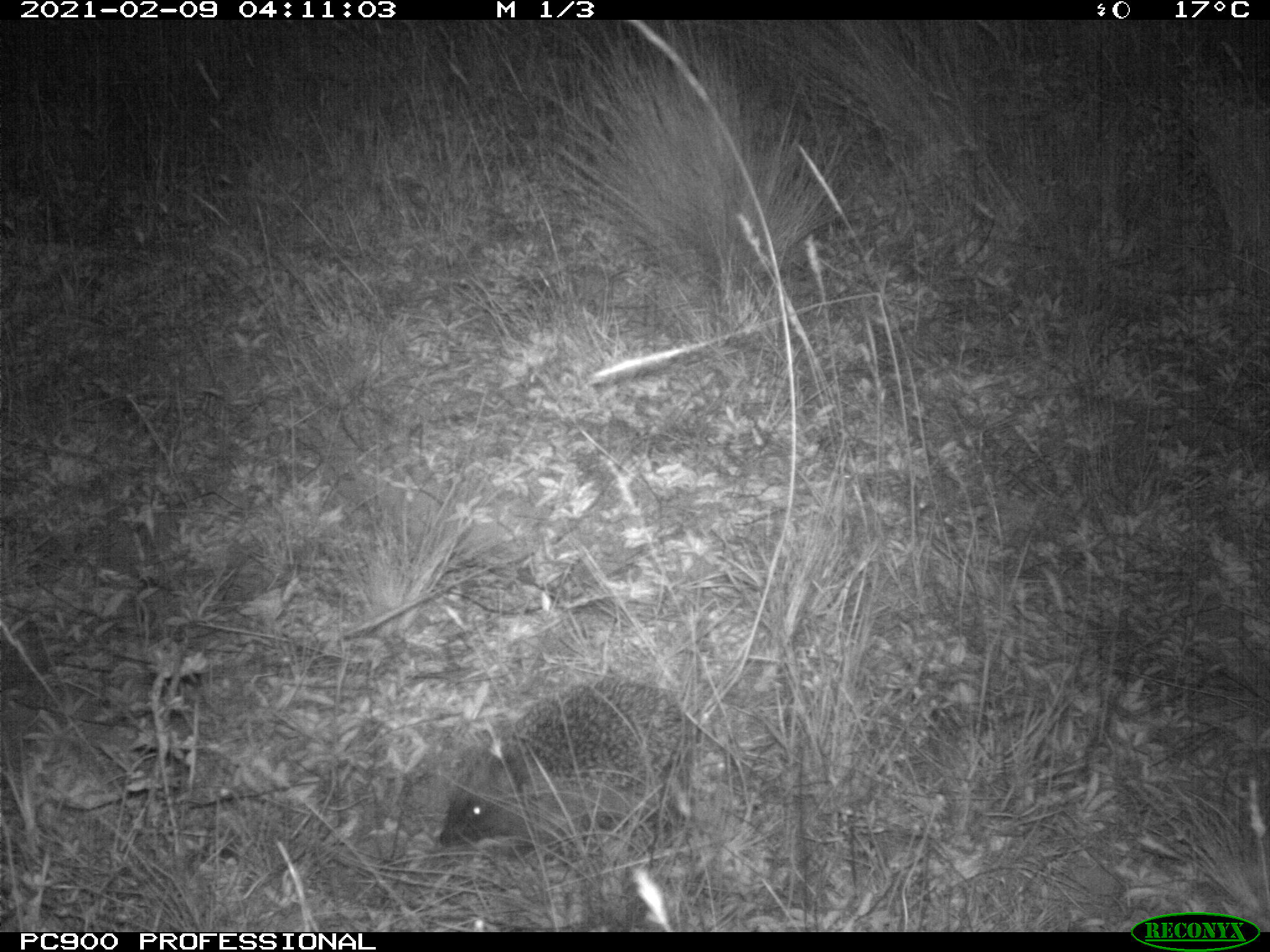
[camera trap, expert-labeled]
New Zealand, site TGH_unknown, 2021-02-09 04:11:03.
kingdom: Animalia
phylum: Chordata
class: Mammalia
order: Eulipotyphla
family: Erinaceidae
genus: Erinaceus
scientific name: Erinaceus europaeus europaeus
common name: european hedgehog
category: hedgehog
Hedgehog (european hedgehog) (Erinaceus europaeus europaeus).